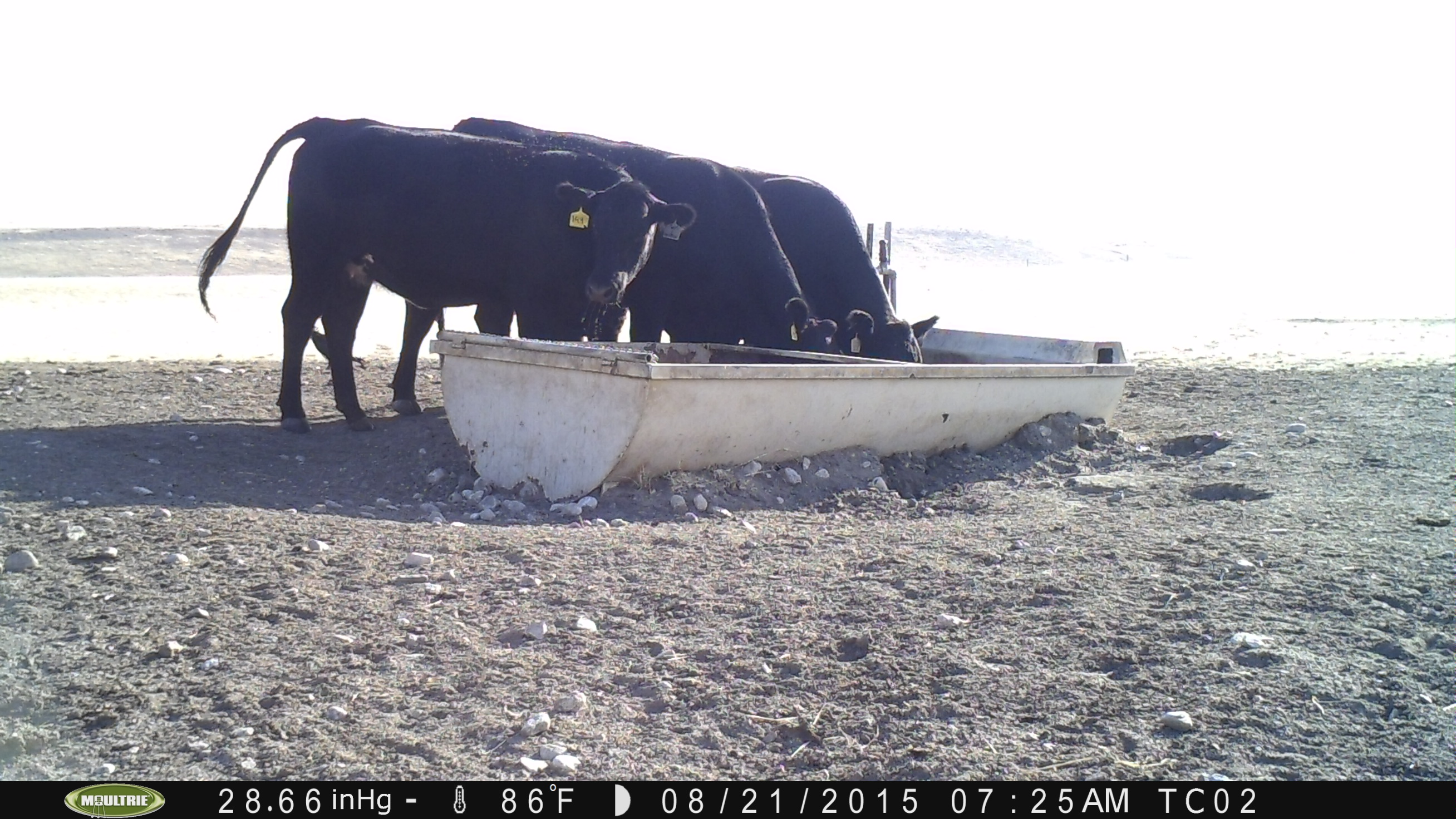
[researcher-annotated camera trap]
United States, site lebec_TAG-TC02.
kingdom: Animalia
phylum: Chordata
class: Mammalia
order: Artiodactyla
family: Bovidae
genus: Bos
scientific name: Bos taurus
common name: domestic cow